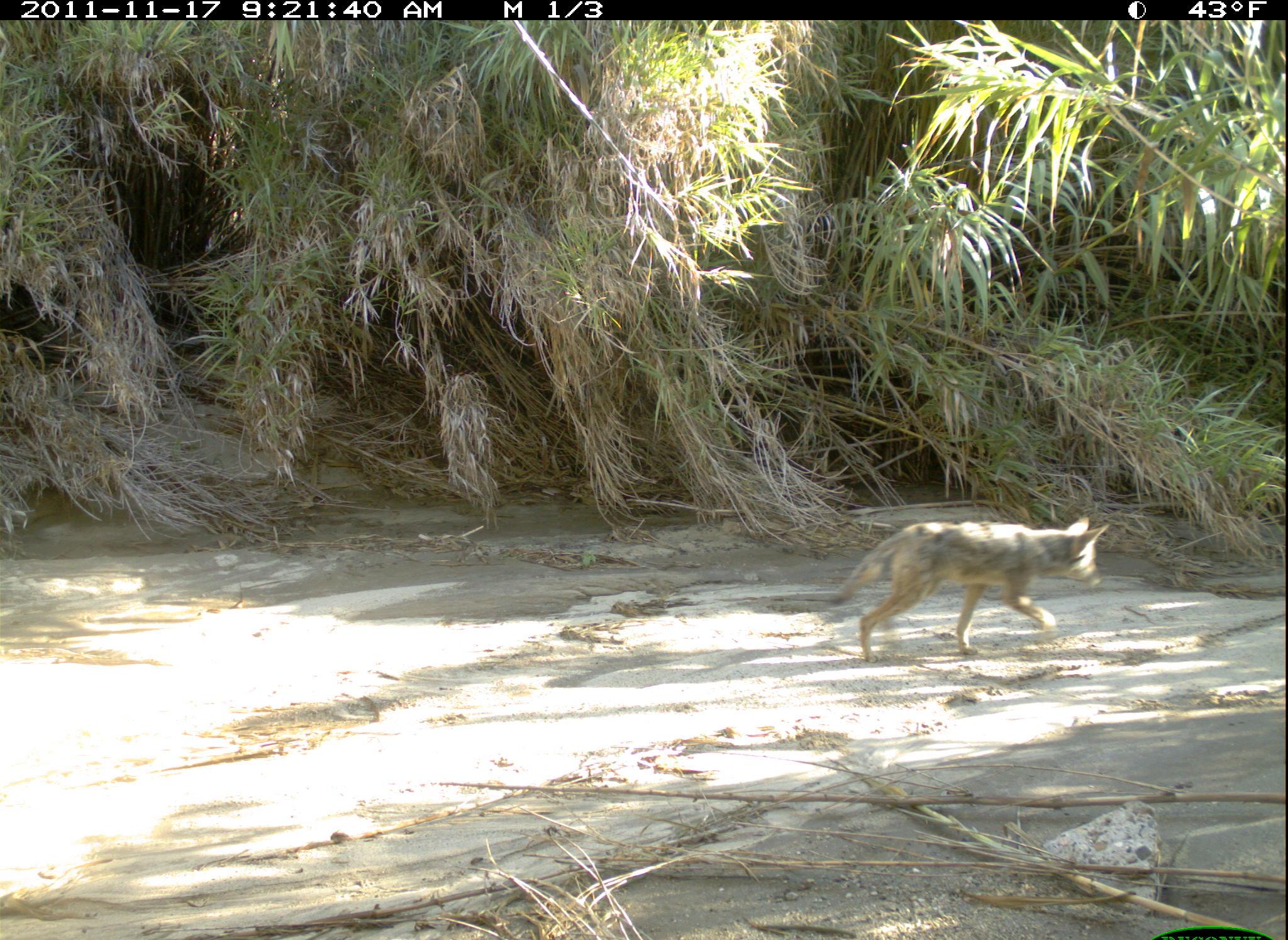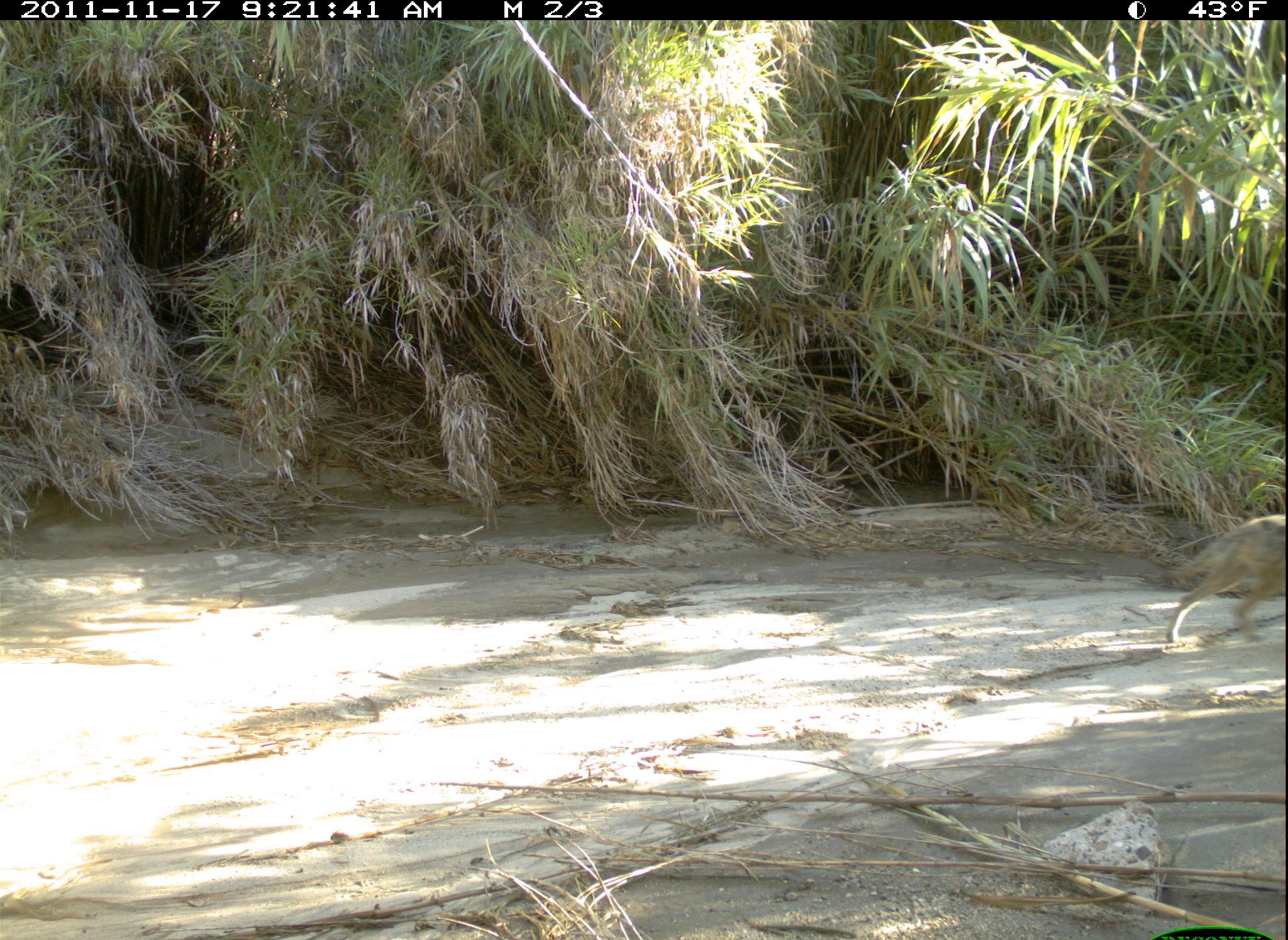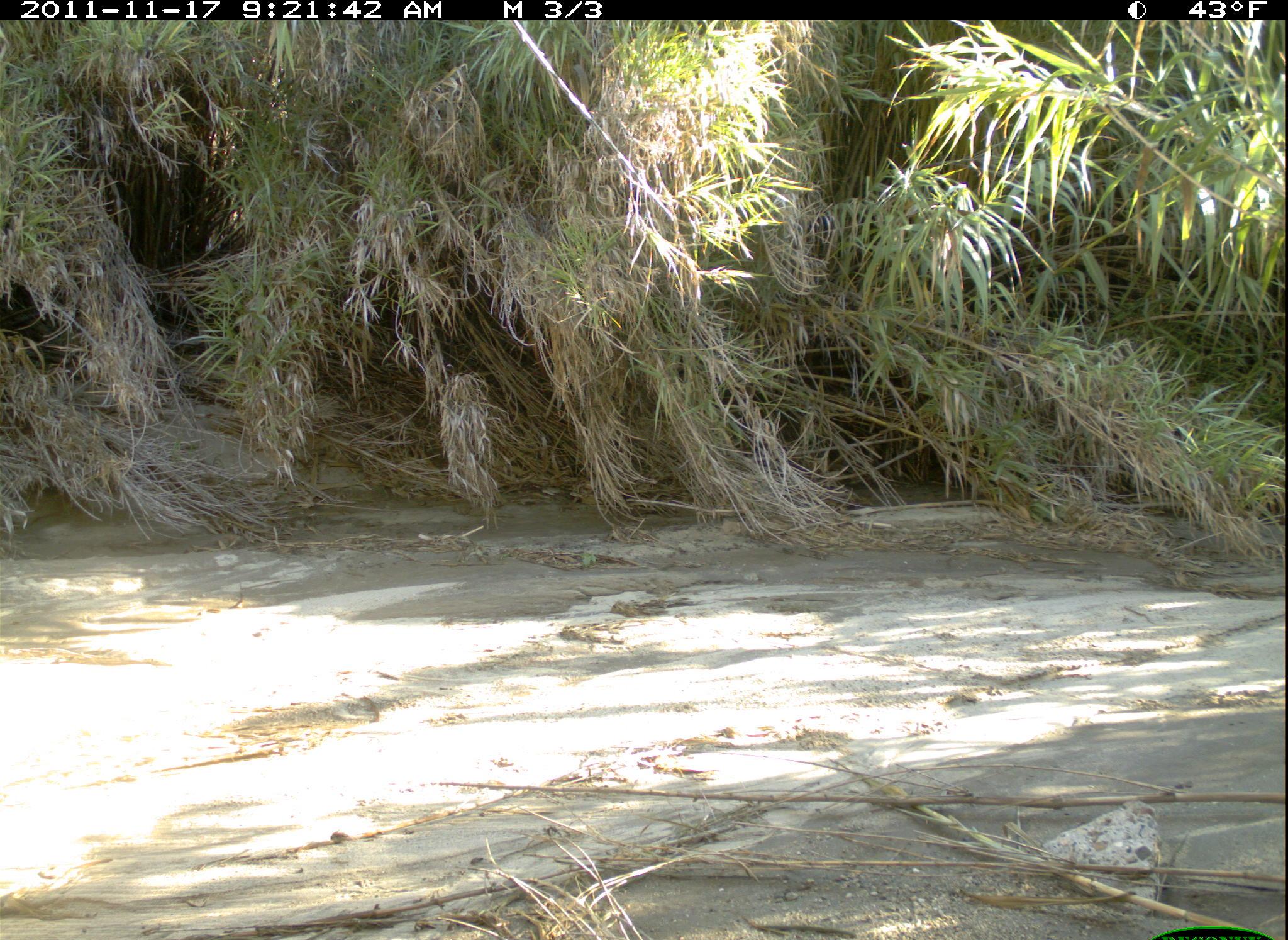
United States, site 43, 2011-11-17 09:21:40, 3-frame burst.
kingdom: Animalia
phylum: Chordata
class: Mammalia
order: Carnivora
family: Canidae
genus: Canis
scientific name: Canis latrans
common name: coyote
Coyote (Canis latrans).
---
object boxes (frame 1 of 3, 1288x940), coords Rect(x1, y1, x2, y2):
coyote: Rect(829, 497, 1115, 674)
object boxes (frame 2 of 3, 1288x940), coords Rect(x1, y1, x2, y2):
coyote: Rect(1161, 504, 1286, 664)